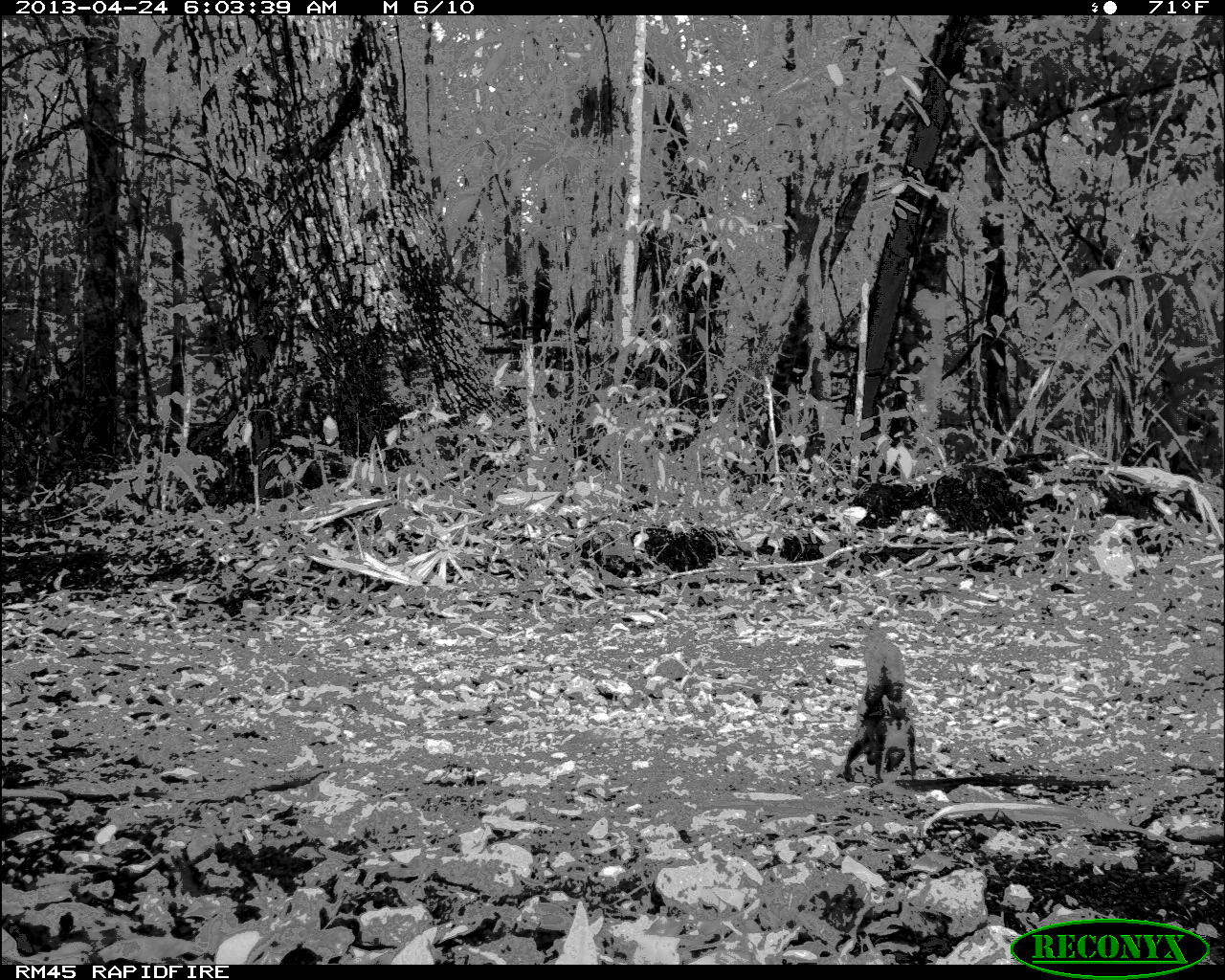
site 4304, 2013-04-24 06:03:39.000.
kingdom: Animalia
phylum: Chordata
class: Mammalia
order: Rodentia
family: Sciuridae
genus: Sciurus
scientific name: Sciurus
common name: squirrel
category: sciurus sp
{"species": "sciurus sp (squirrel) (Sciurus)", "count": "1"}